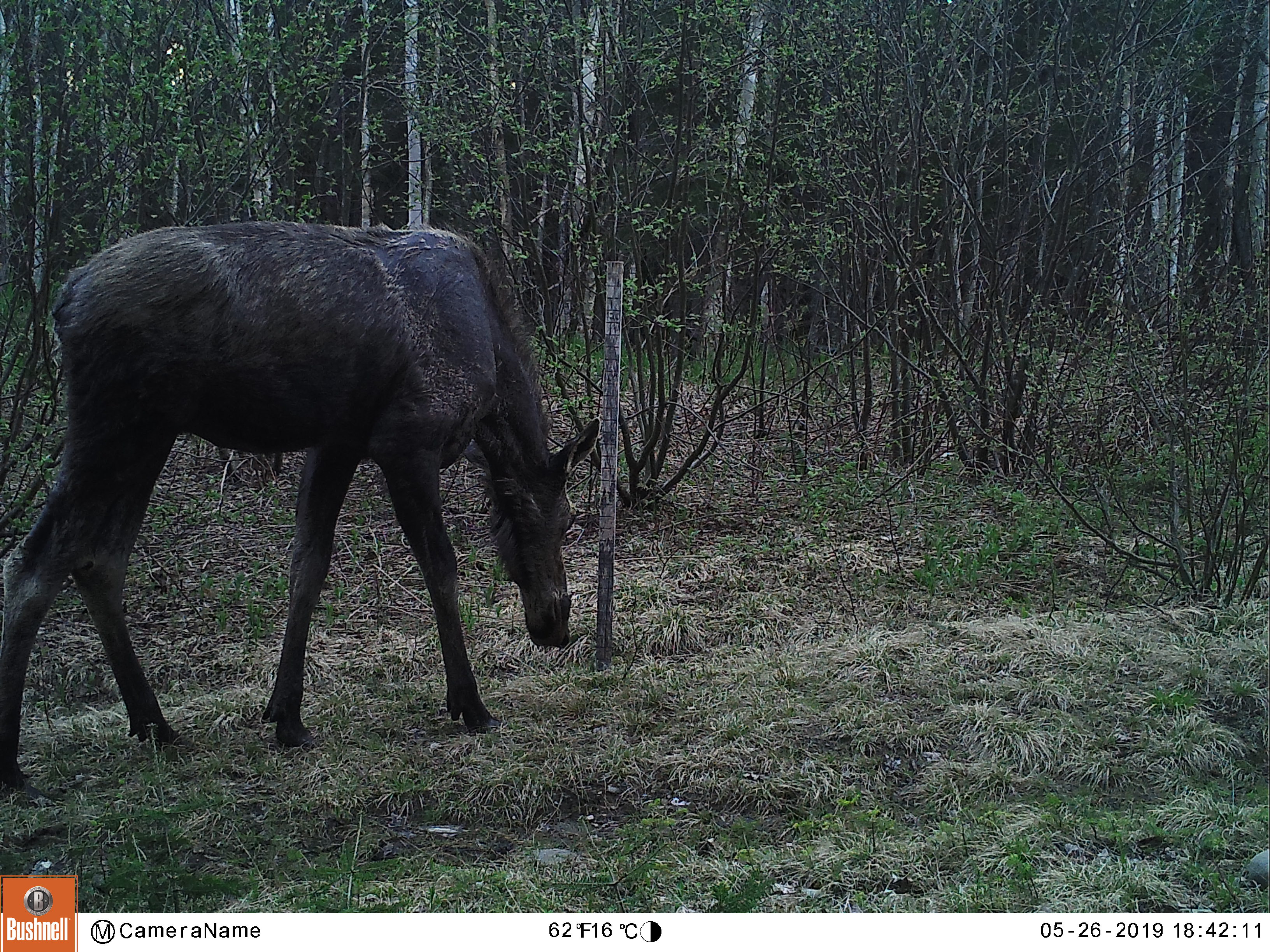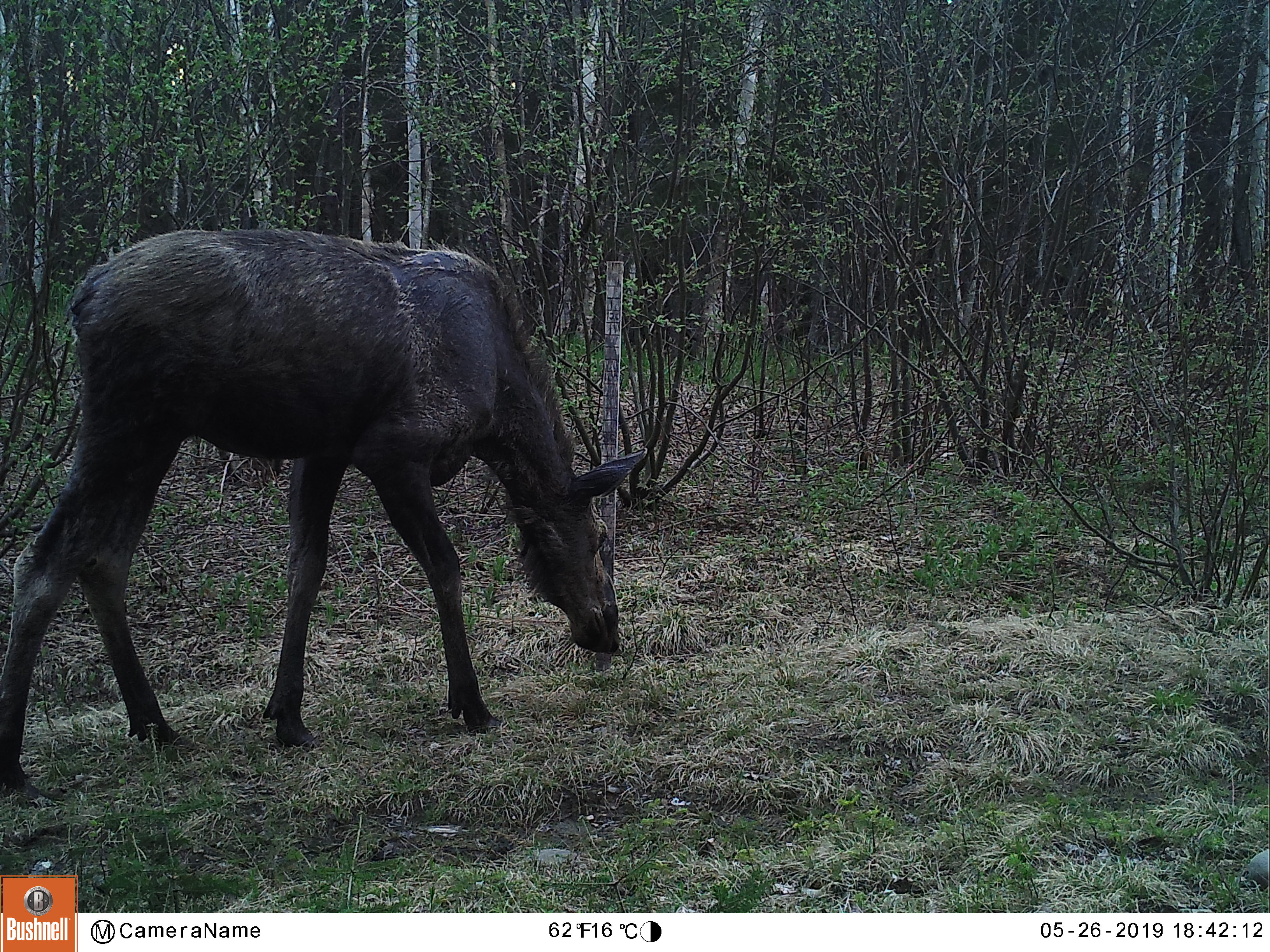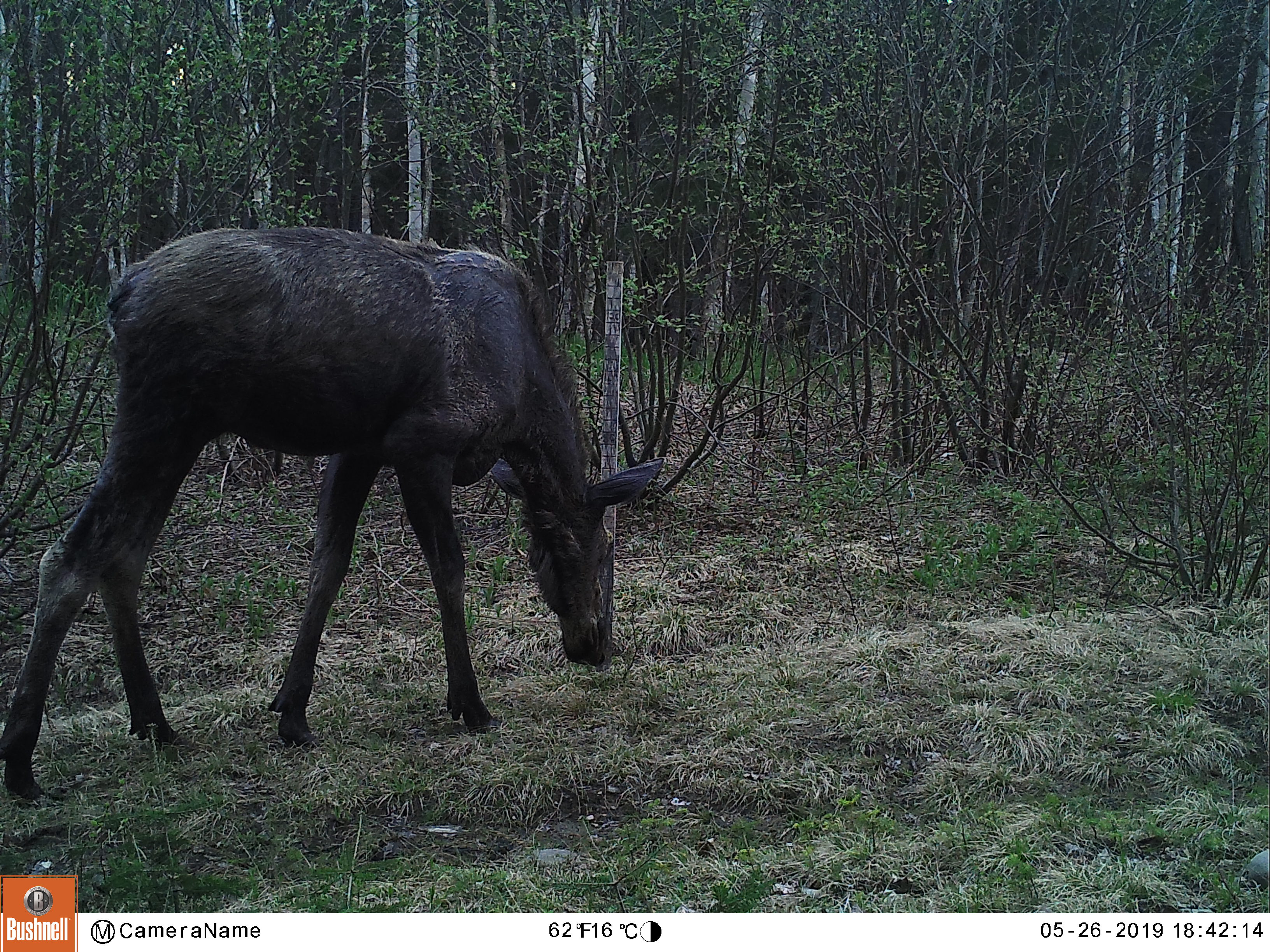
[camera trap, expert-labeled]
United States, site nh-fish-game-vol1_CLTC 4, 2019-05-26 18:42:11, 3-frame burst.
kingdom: Animalia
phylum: Chordata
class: Mammalia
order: Artiodactyla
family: Cervidae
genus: Alces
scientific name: Alces alces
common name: moose